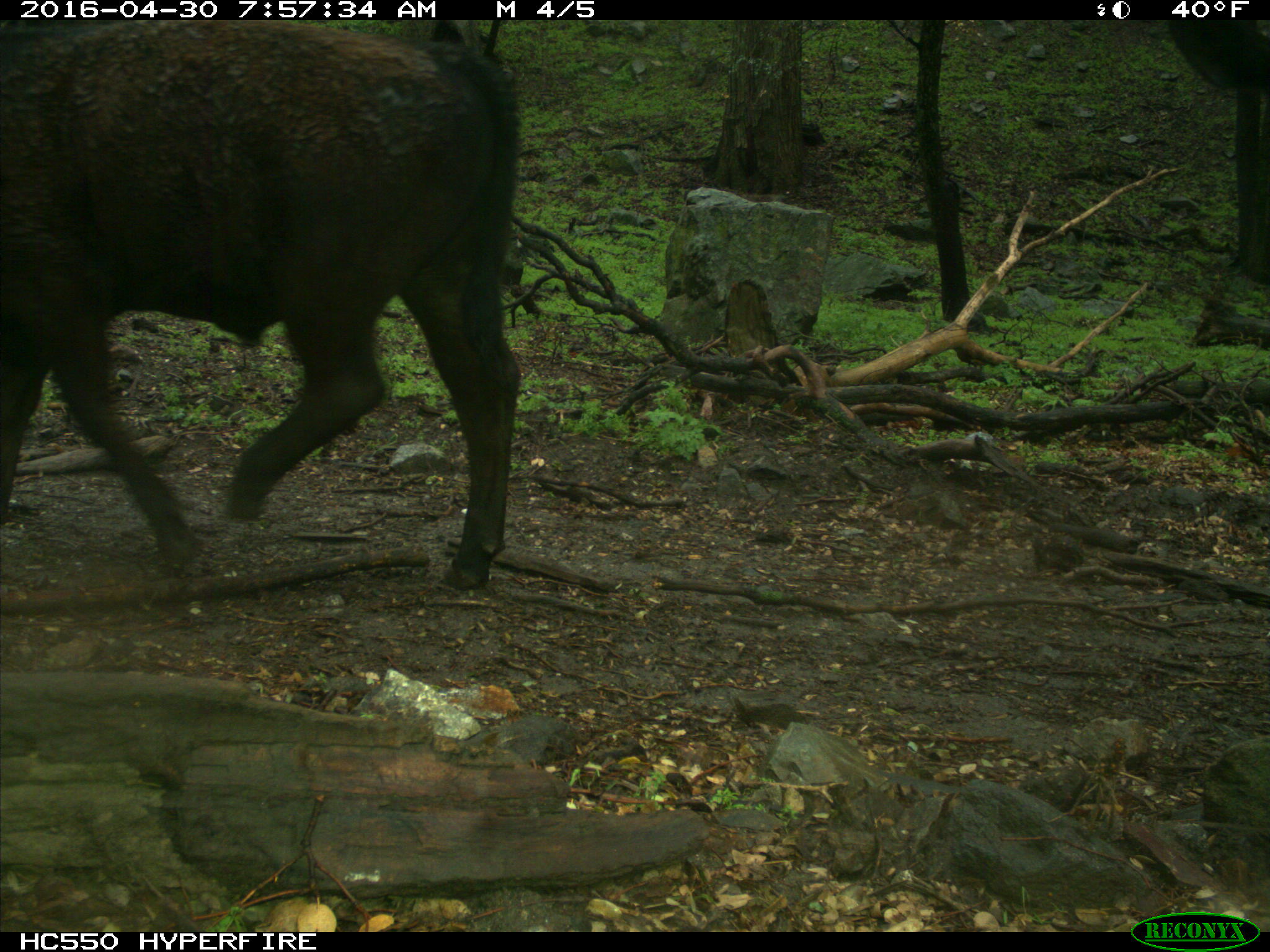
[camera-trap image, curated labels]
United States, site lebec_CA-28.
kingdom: Animalia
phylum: Chordata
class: Mammalia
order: Artiodactyla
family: Bovidae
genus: Bos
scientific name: Bos taurus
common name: domestic cow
Bos taurus (domestic cow).